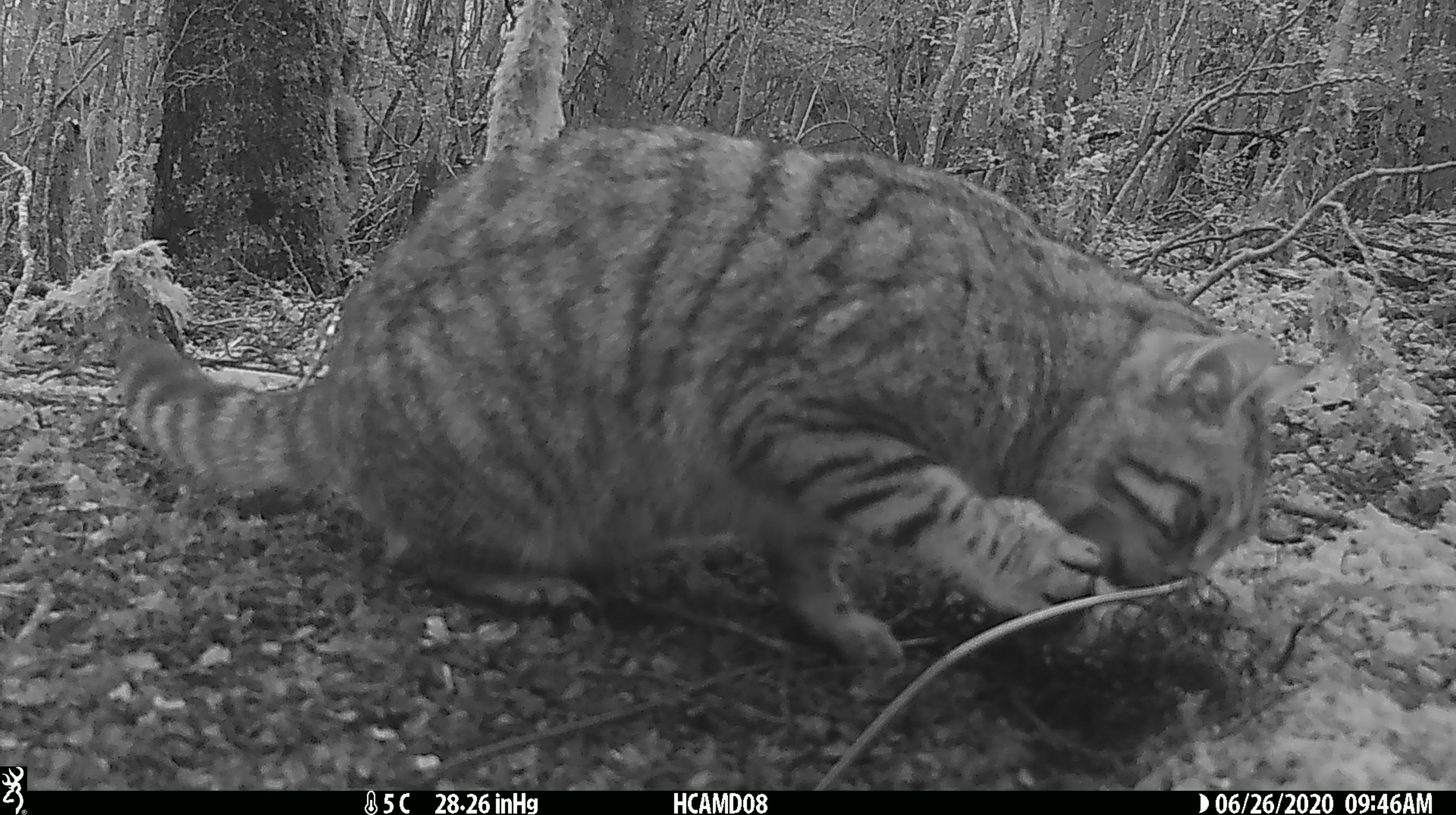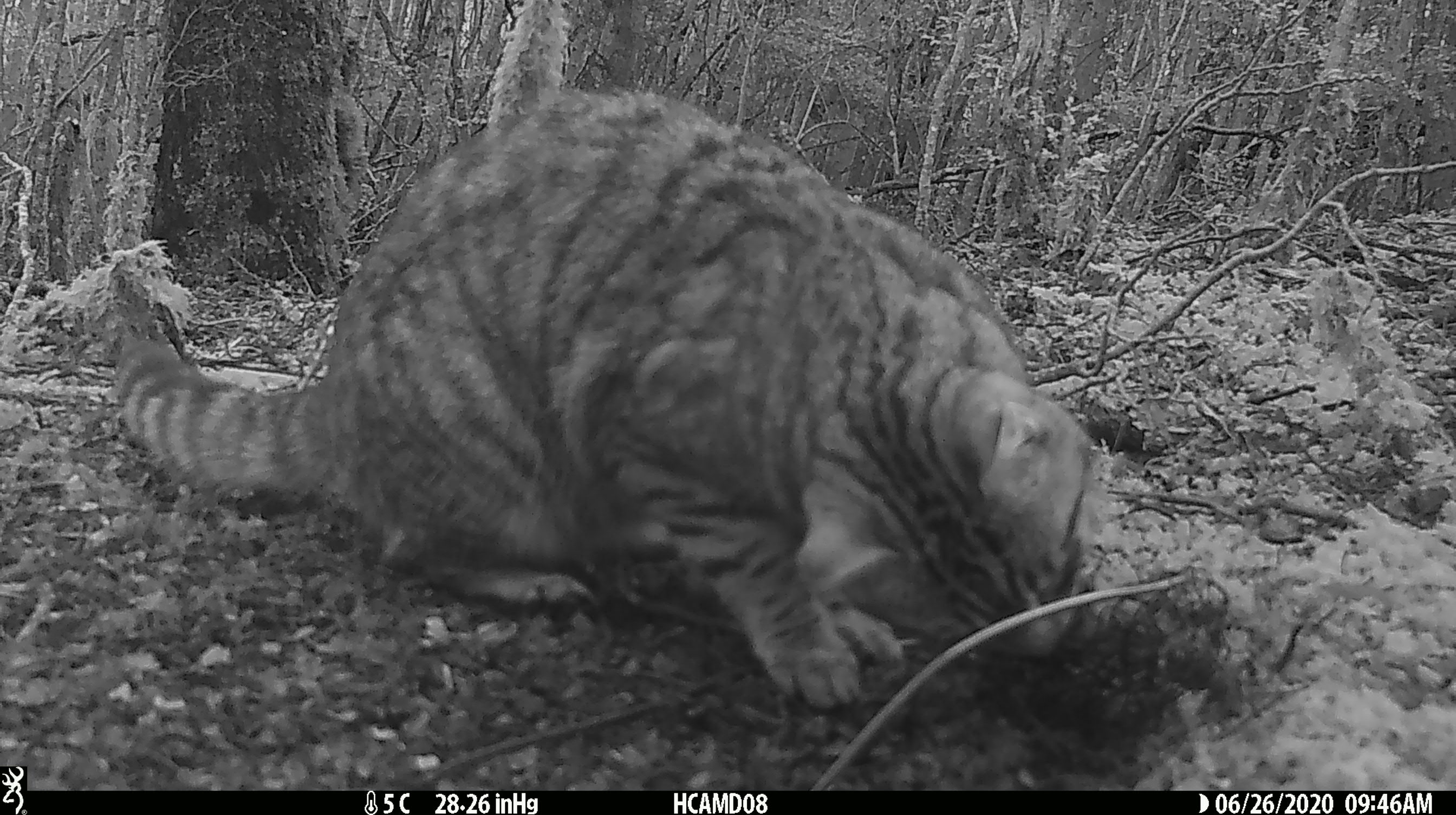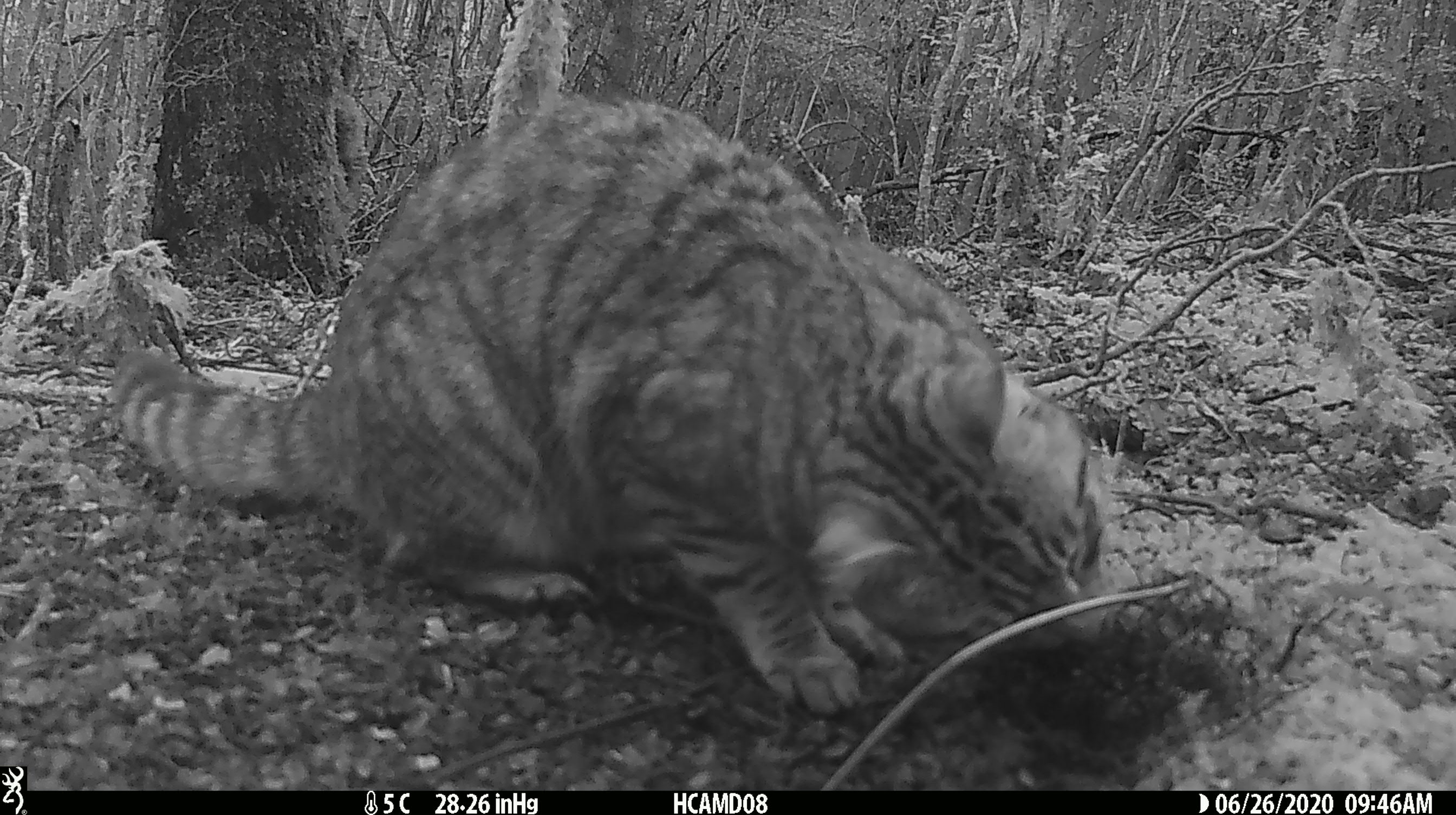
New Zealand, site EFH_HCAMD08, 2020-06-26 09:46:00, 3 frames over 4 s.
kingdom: Animalia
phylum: Chordata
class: Mammalia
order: Carnivora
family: Felidae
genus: Felis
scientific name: Felis catus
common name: domestic cat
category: cat